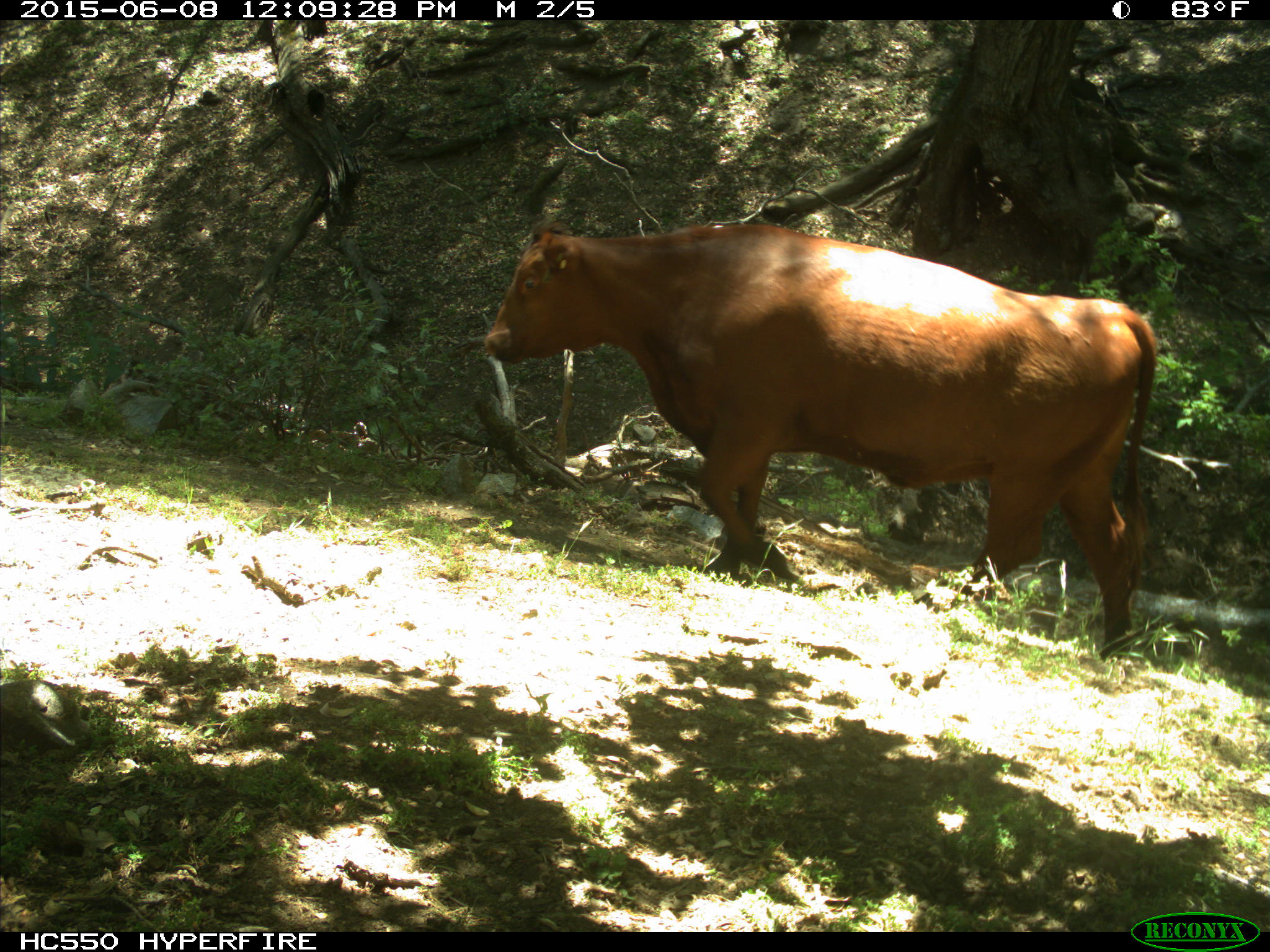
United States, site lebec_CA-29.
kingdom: Animalia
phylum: Chordata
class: Mammalia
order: Artiodactyla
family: Bovidae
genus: Bos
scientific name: Bos taurus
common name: domestic cow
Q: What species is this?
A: Bos taurus (domestic cow).